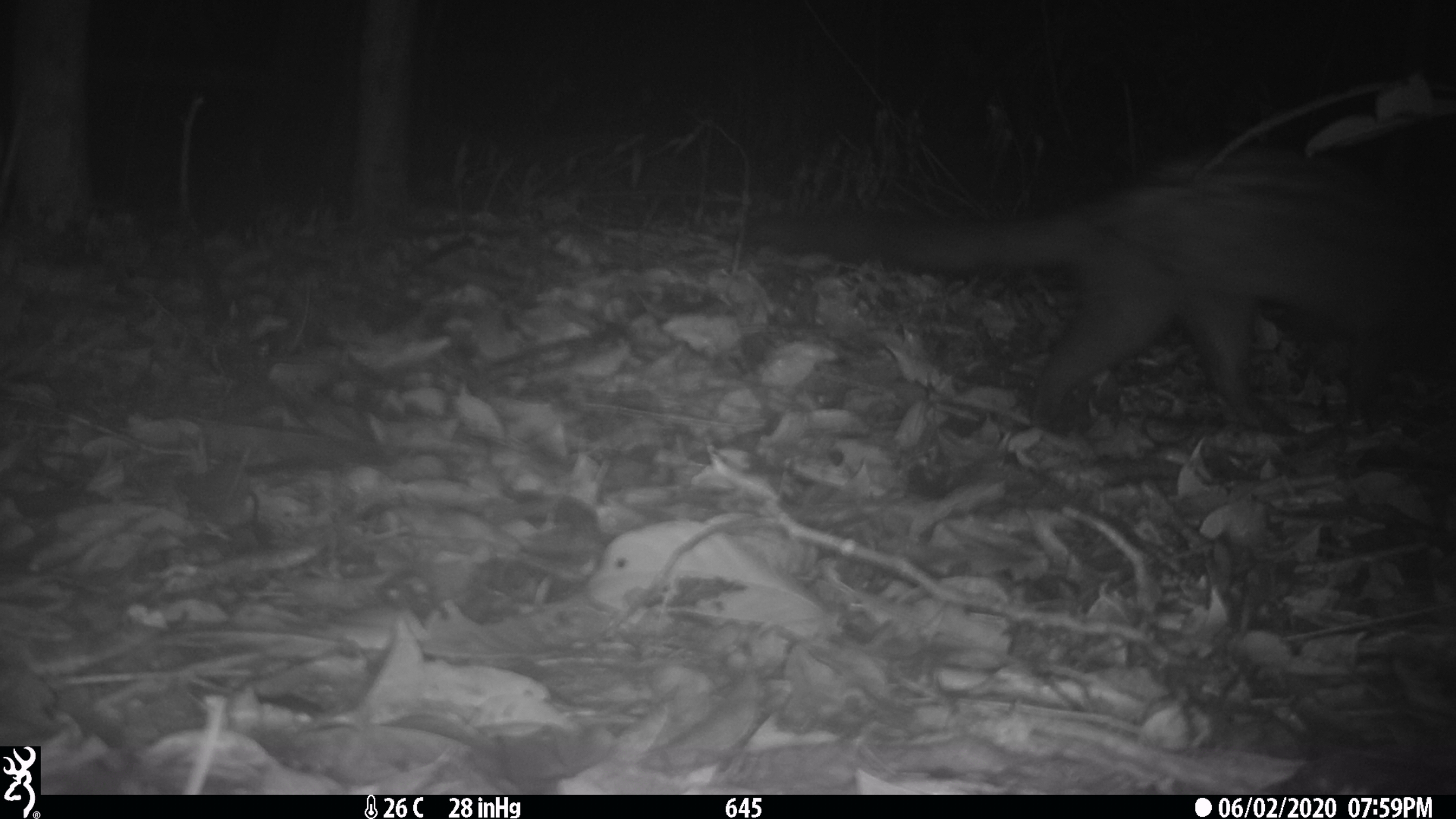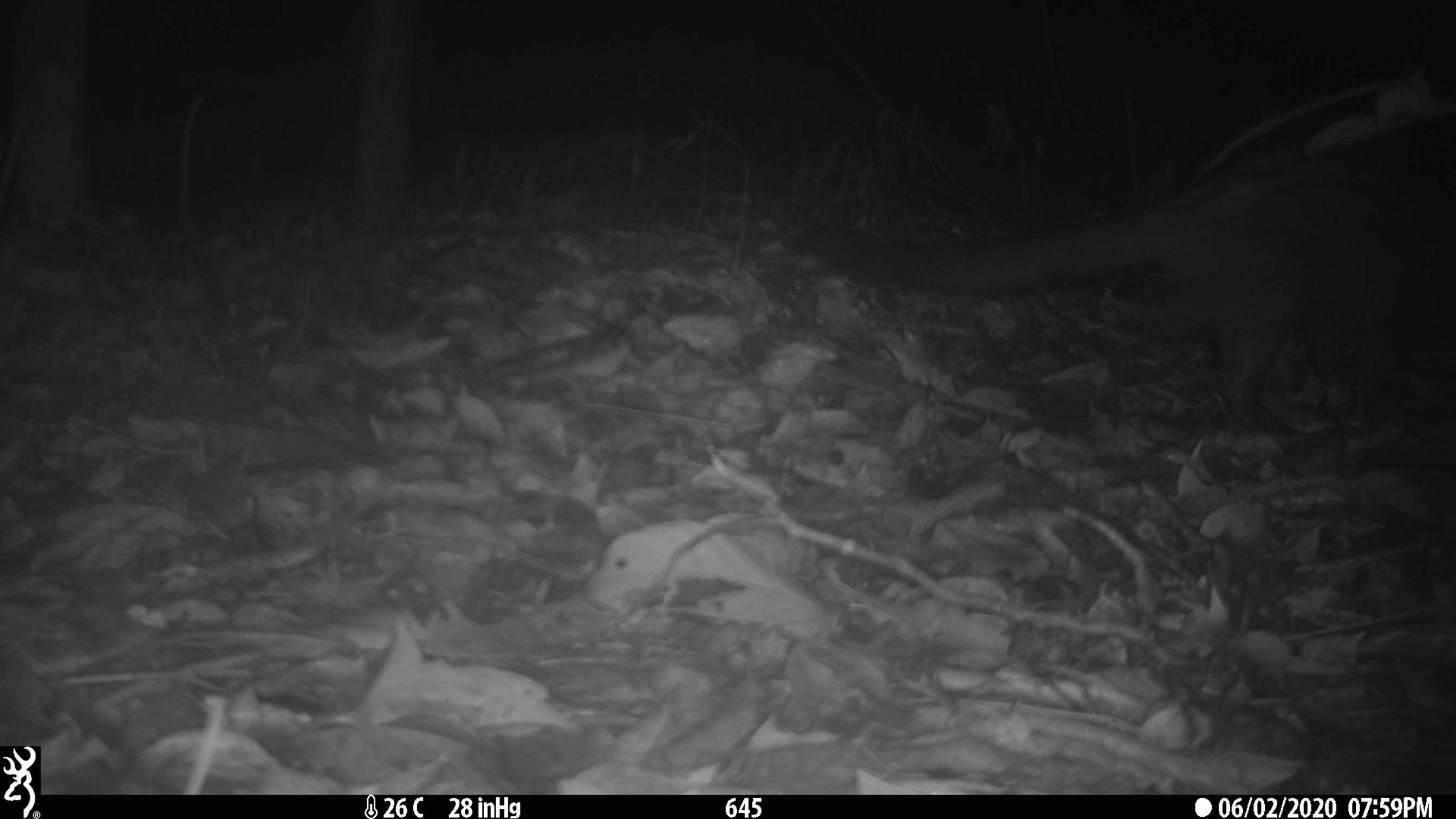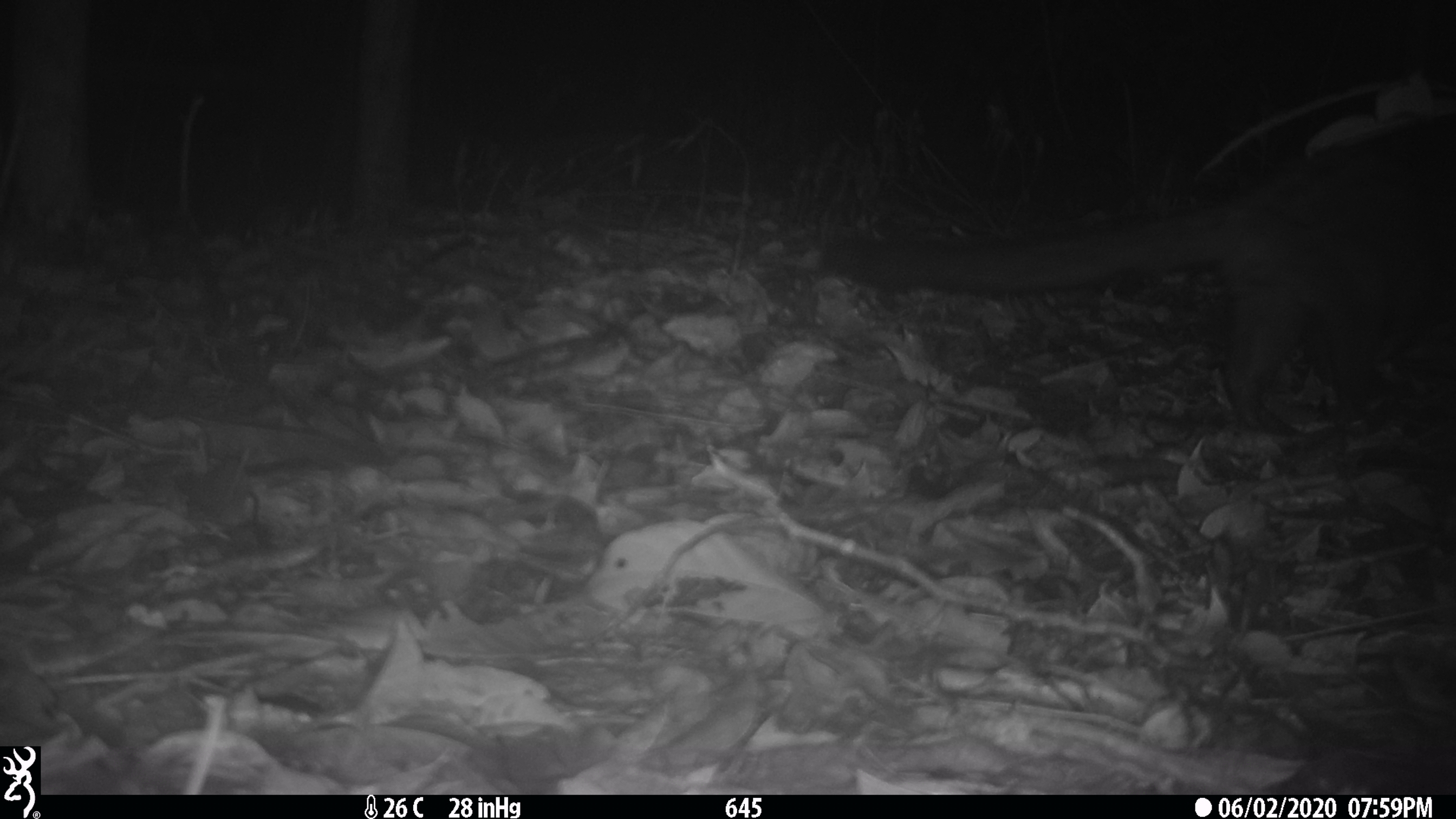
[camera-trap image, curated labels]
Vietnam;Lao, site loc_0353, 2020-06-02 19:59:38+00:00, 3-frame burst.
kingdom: Animalia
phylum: Chordata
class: Mammalia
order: Carnivora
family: Viverridae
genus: Paradoxurus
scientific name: Paradoxurus hermaphroditus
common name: common palm civet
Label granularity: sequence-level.